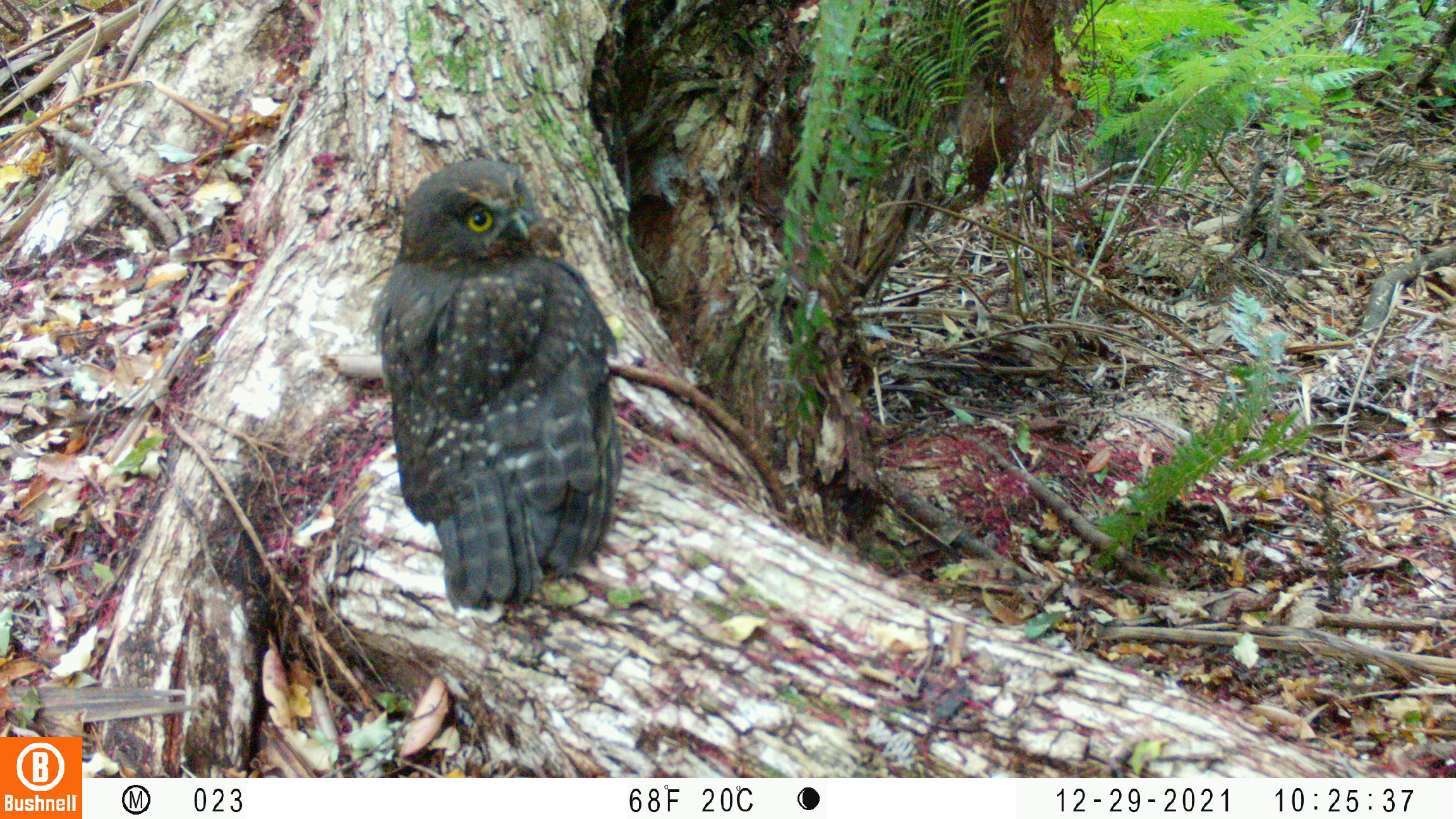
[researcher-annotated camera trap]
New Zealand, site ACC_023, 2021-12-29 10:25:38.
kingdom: Animalia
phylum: Chordata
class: Aves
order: Strigiformes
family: Strigidae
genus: Ninox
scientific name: Ninox novaeseelandiae novaeseelandiae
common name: morepork